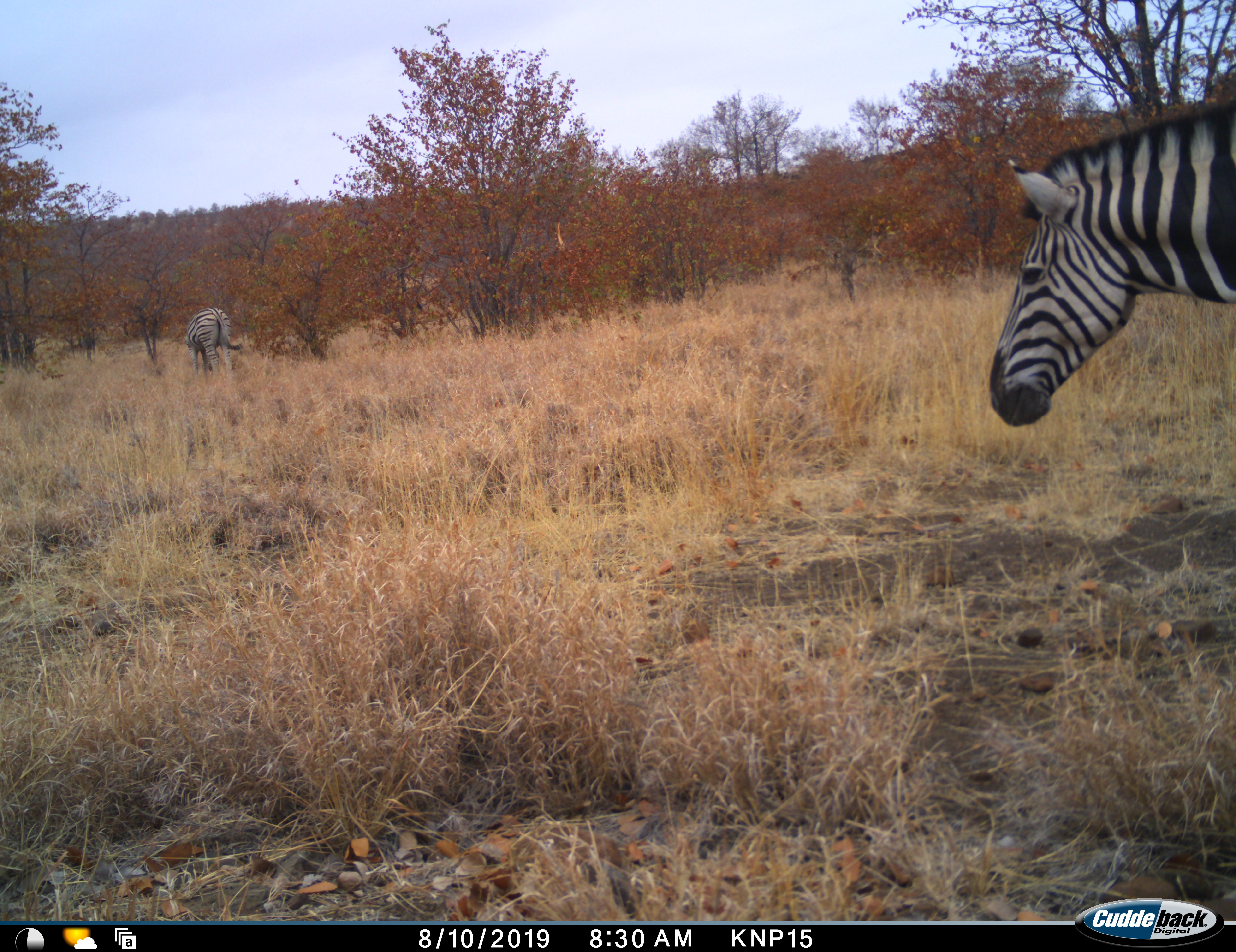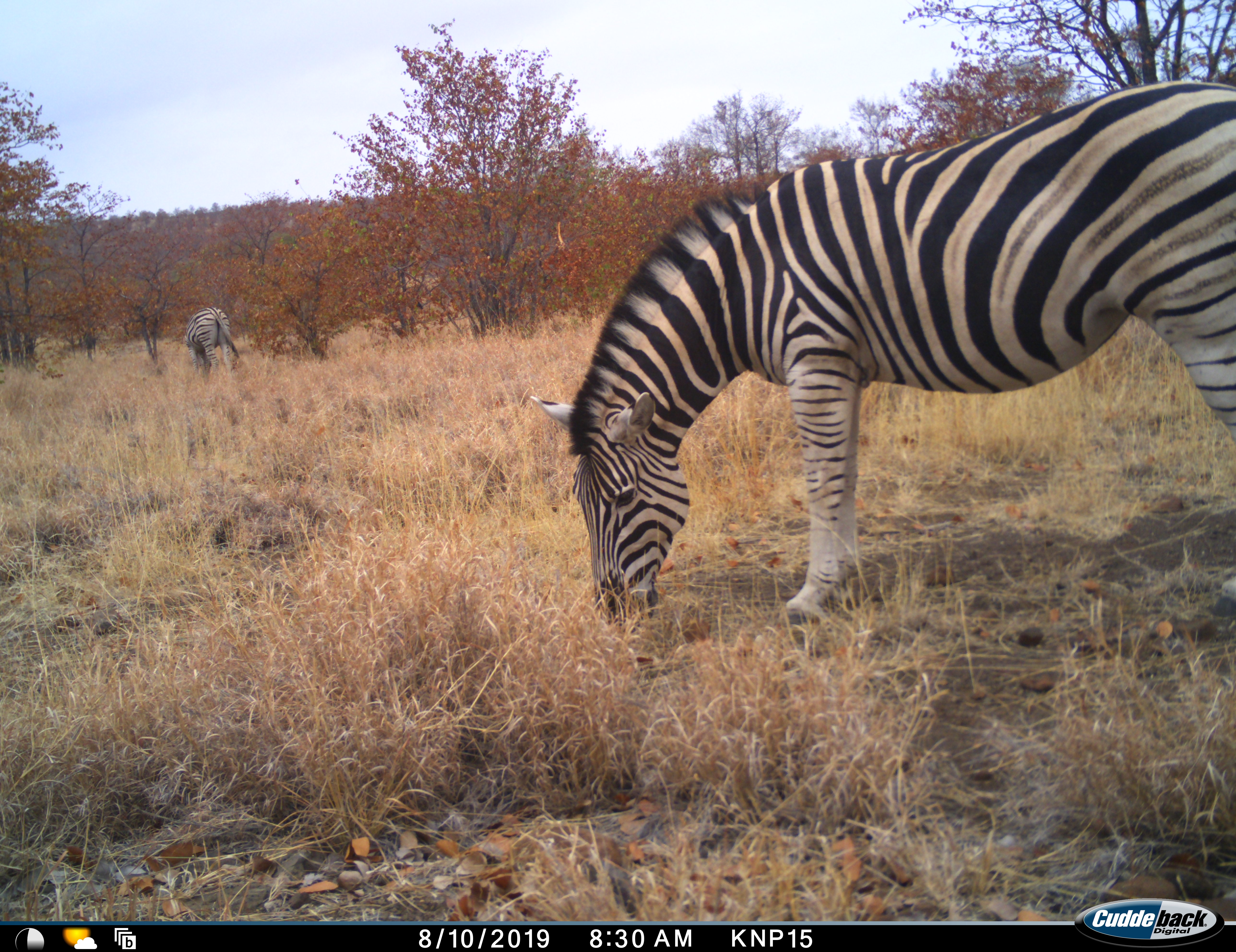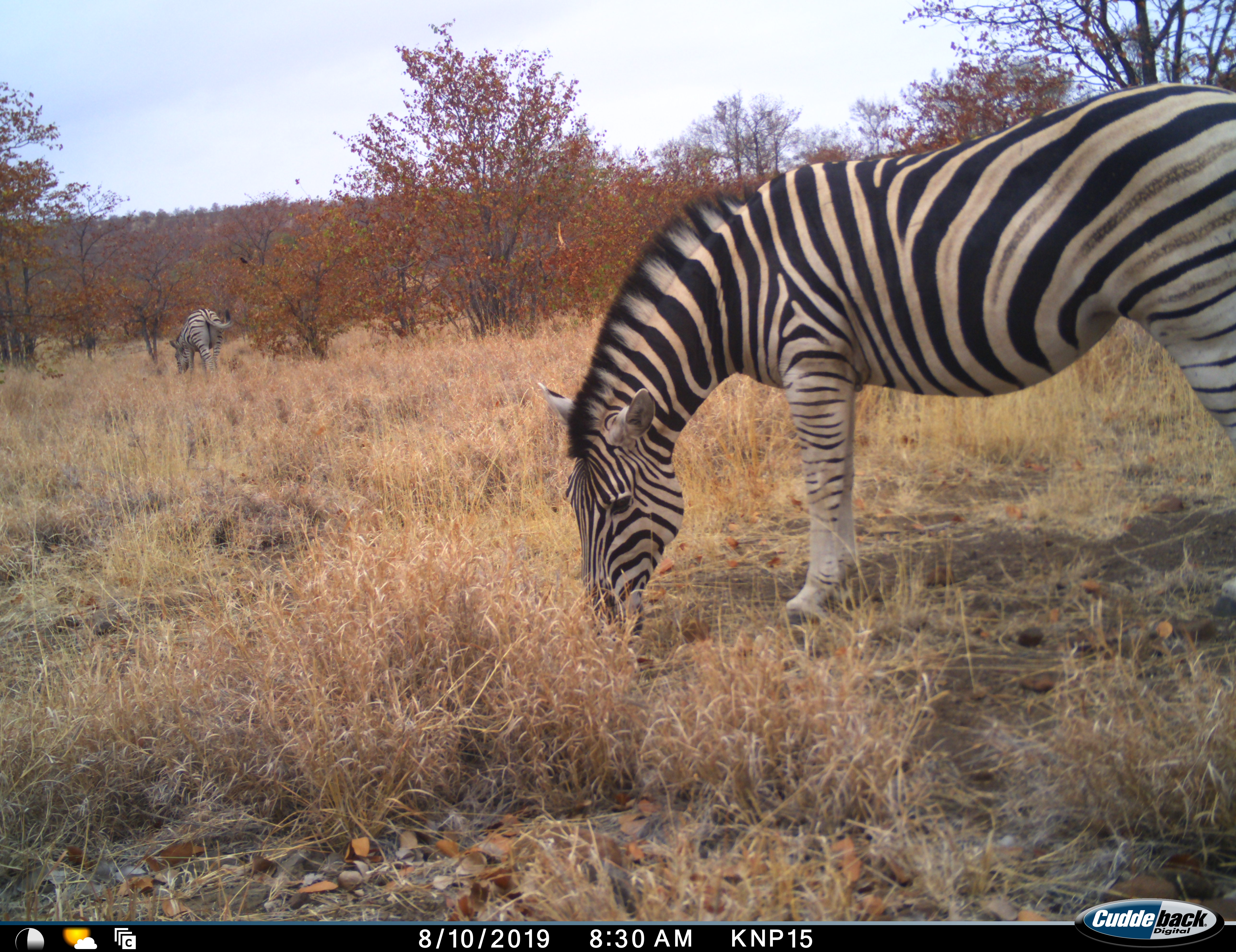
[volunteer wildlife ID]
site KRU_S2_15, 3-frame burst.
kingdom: Animalia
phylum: Chordata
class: Mammalia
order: Perissodactyla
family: Equidae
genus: Equus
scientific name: Equus quagga burchellii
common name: burchell's zebra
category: zebraburchells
Zebraburchells (burchell's zebra) (Equus quagga burchellii), count 2. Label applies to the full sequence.